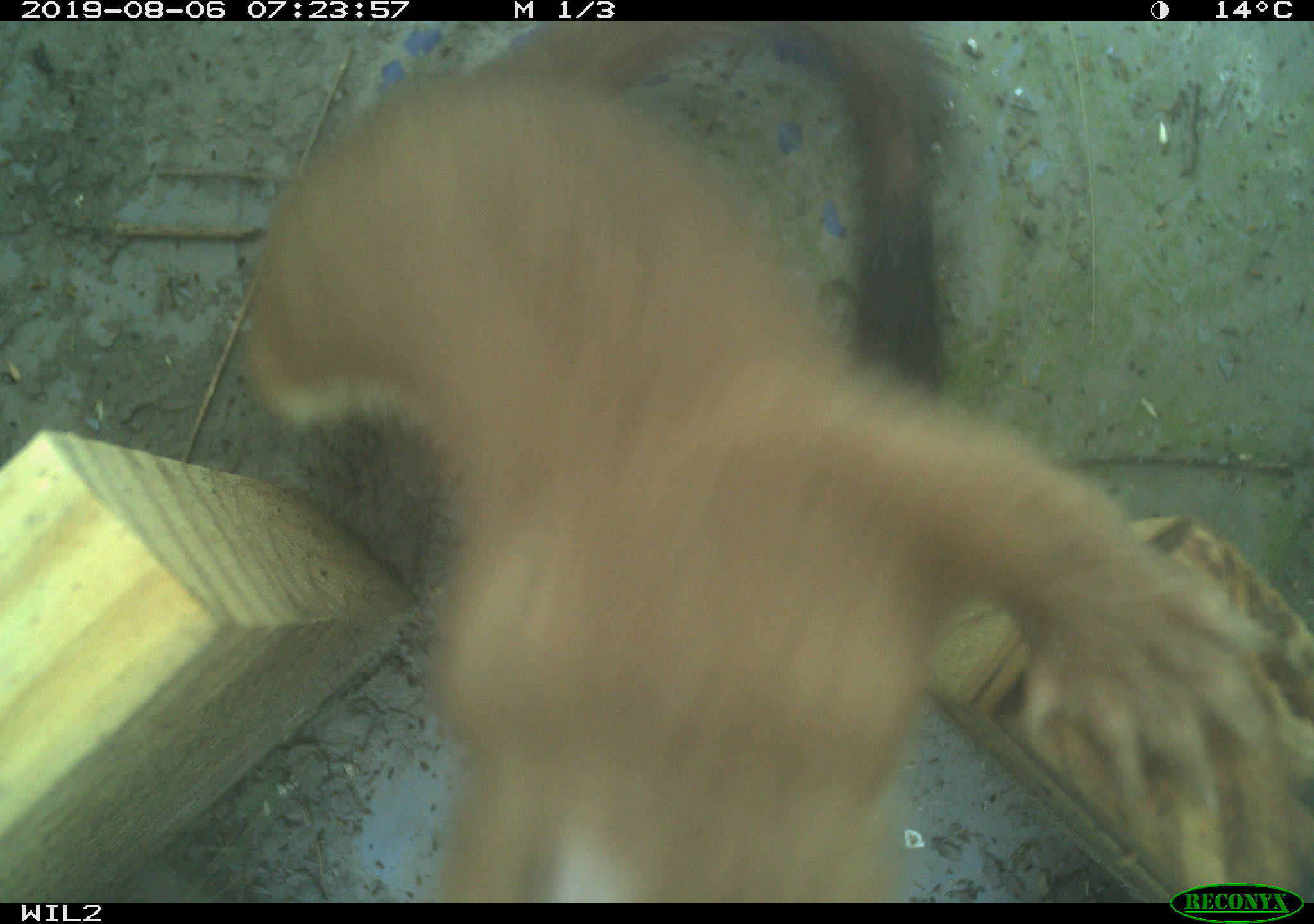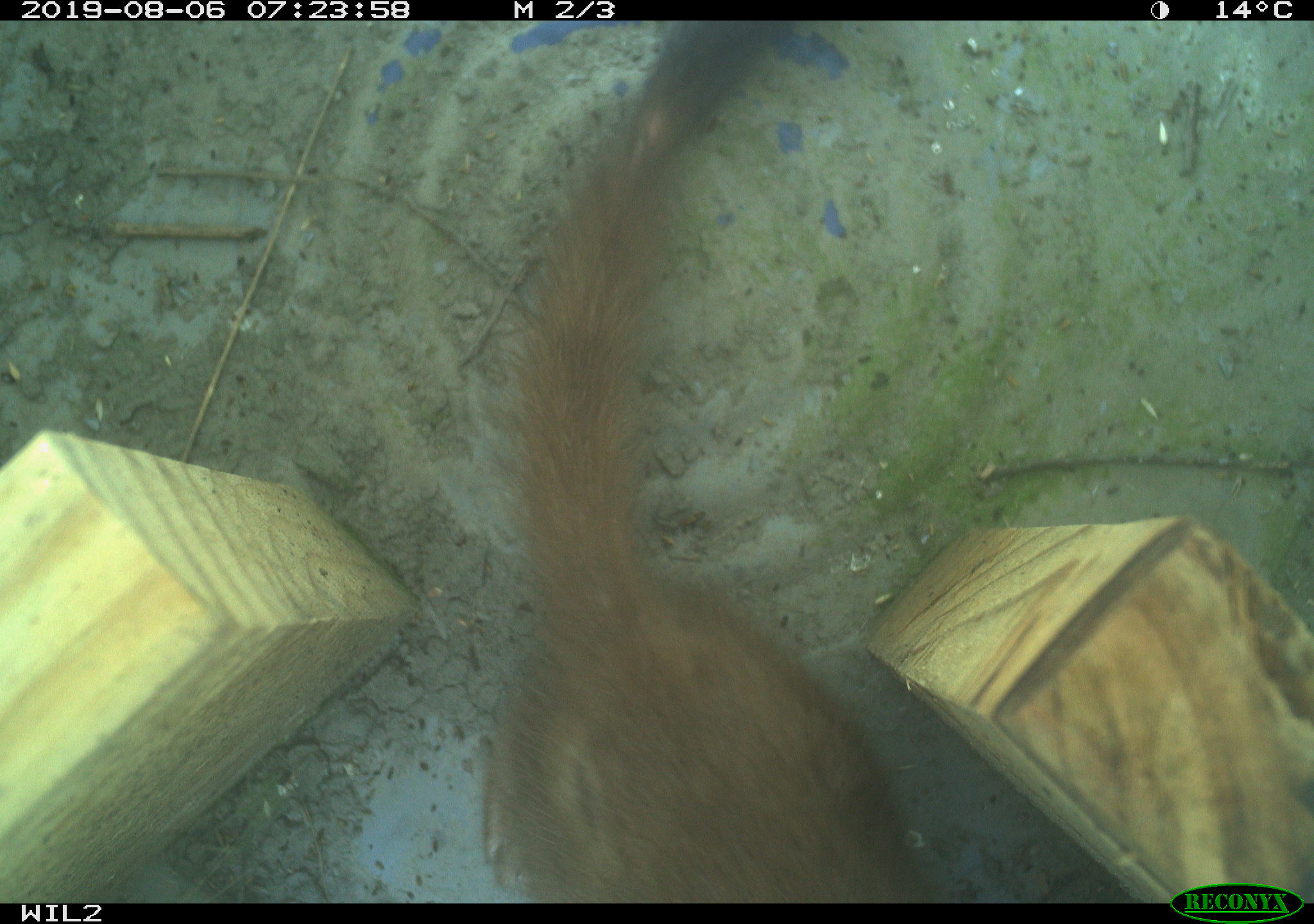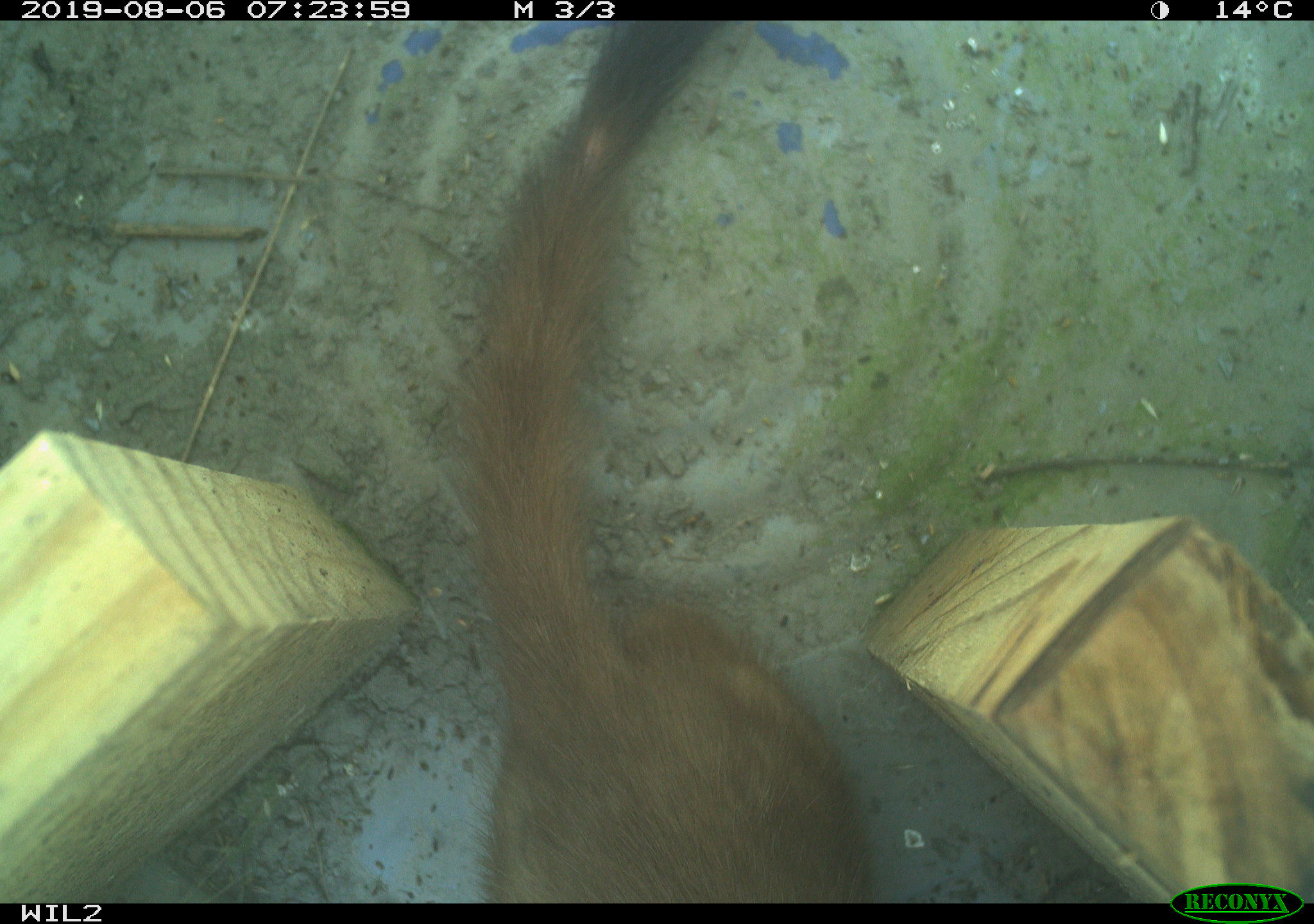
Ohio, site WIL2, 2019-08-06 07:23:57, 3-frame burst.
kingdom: Animalia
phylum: Chordata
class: Mammalia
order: Carnivora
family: Mustelidae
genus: Neogale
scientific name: Neogale frenata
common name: long-tailed weasel